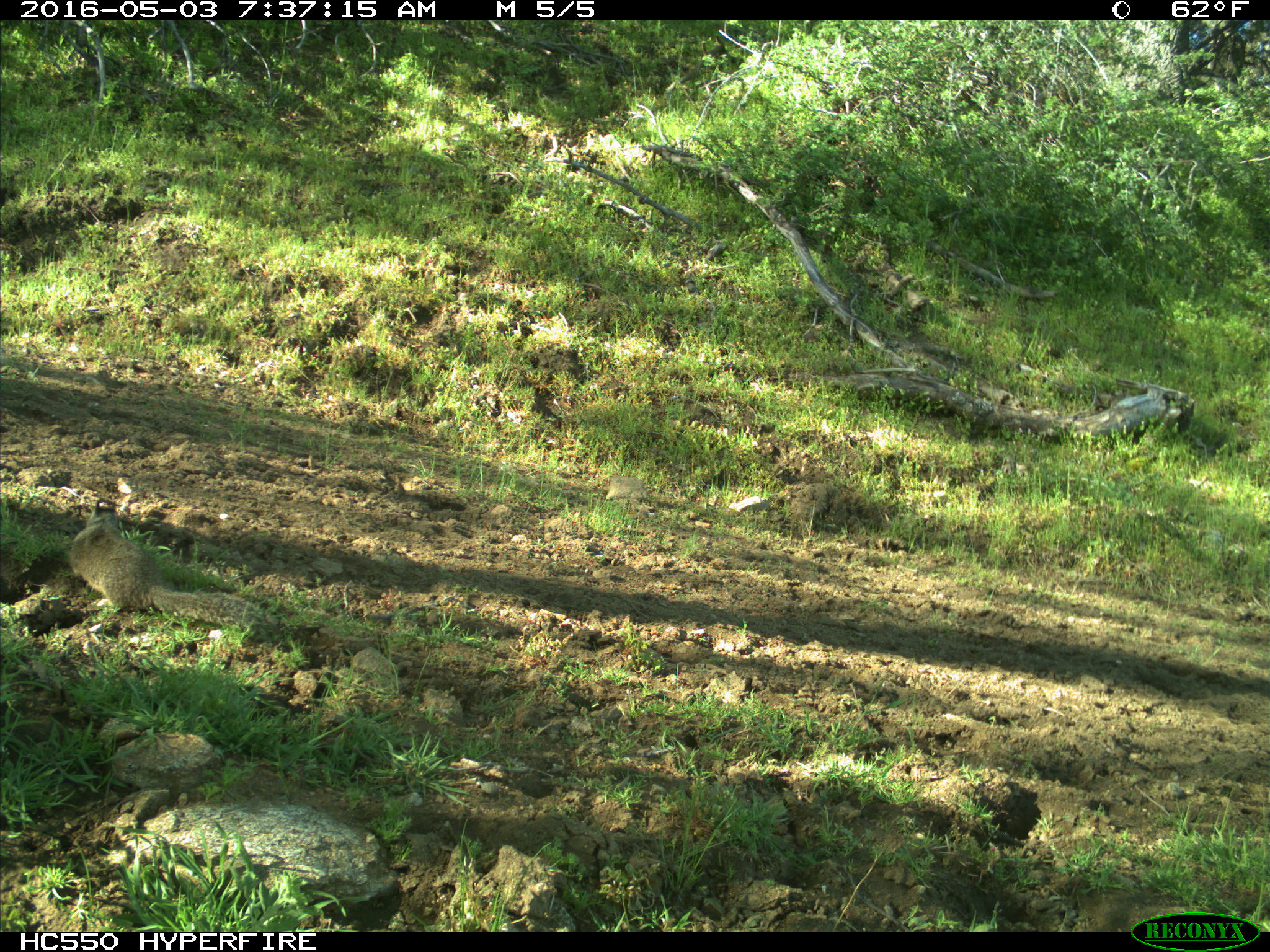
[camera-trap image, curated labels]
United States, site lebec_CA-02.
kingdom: Animalia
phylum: Chordata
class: Mammalia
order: Rodentia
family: Sciuridae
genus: Otospermophilus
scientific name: Otospermophilus beecheyi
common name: california ground squirrel